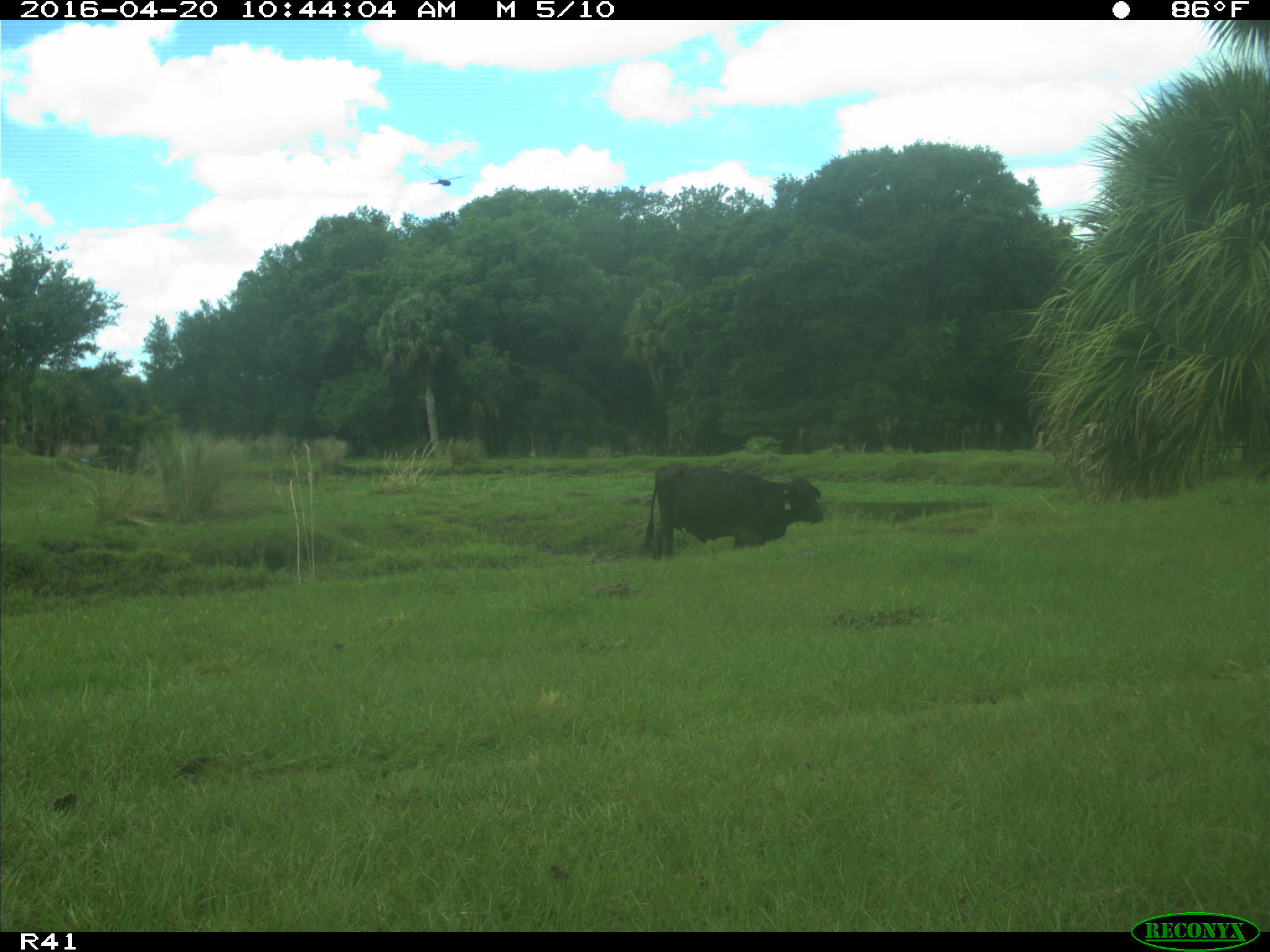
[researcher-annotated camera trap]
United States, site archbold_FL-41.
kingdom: Animalia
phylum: Chordata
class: Mammalia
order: Artiodactyla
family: Bovidae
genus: Bos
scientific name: Bos taurus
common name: domestic cow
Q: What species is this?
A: Bos taurus (domestic cow).